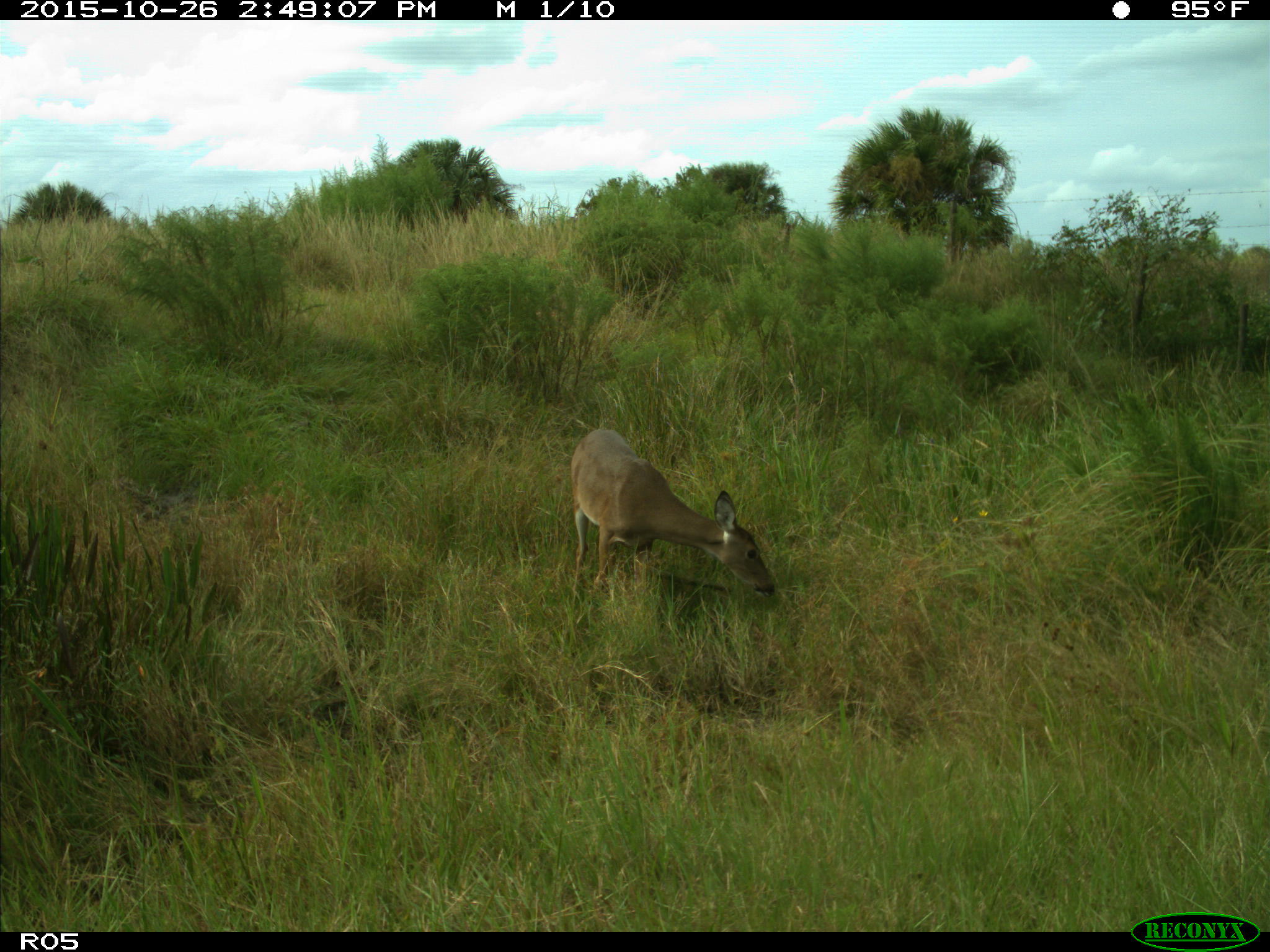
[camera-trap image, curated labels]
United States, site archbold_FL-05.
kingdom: Animalia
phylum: Chordata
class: Mammalia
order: Artiodactyla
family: Cervidae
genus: Odocoileus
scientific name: Odocoileus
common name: deer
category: unidentified deer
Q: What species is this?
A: Unidentified deer (deer) (Odocoileus).